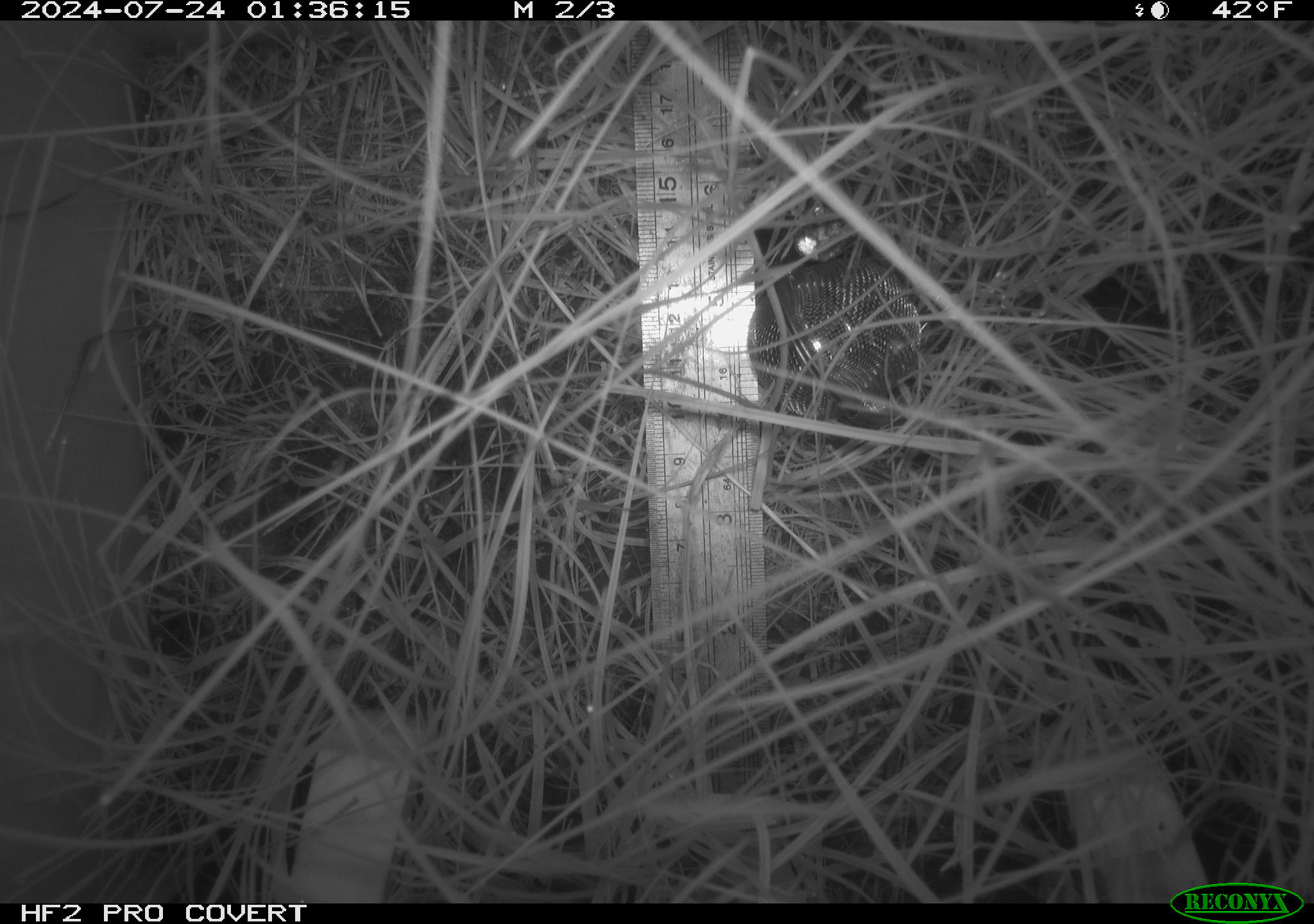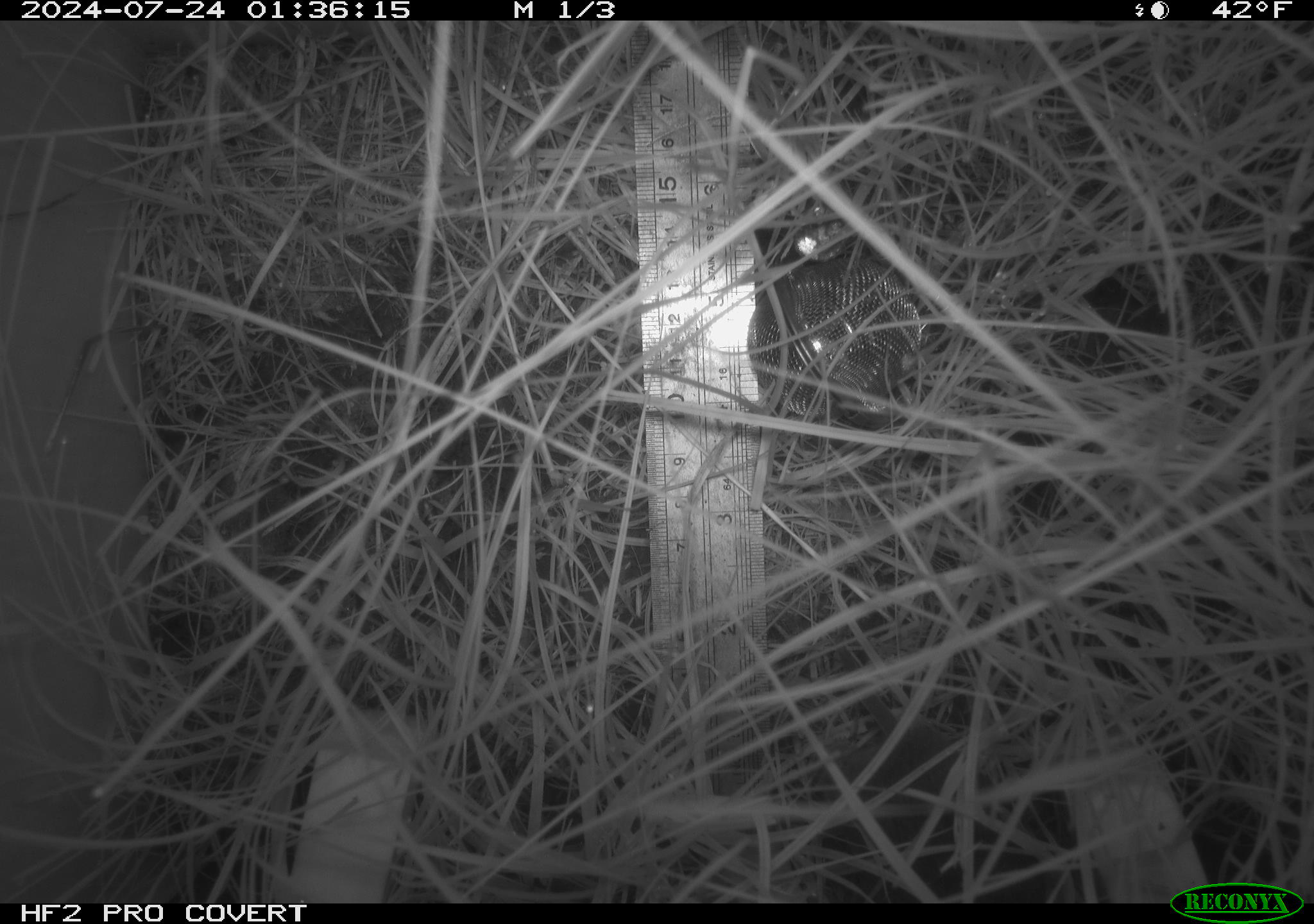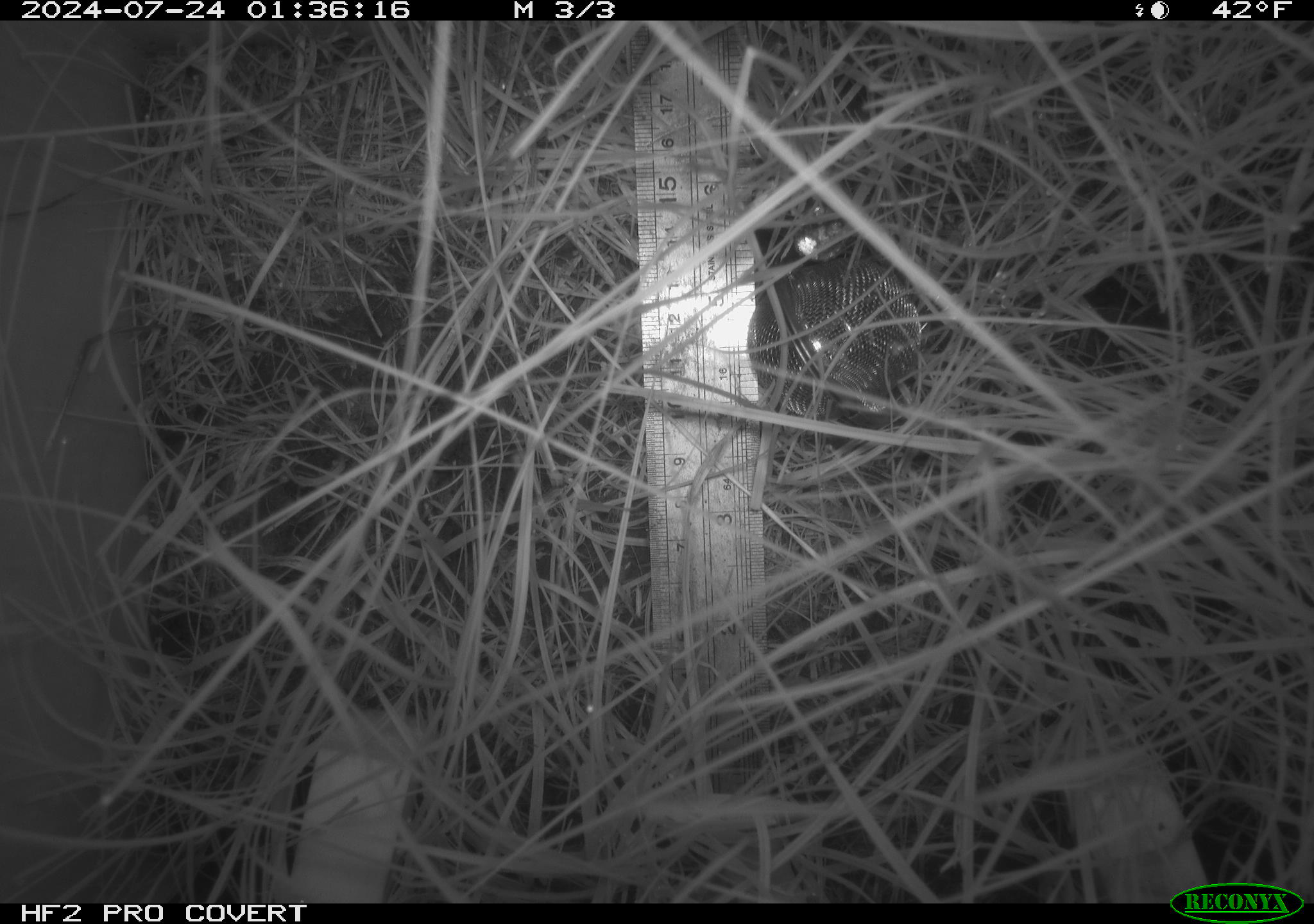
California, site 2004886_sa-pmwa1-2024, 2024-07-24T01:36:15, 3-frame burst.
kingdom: Animalia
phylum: Chordata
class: Mammalia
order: Rodentia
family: Cricetidae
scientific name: Arvicolinae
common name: voles, lemmings, and muskrats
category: arvicolinae subfamily